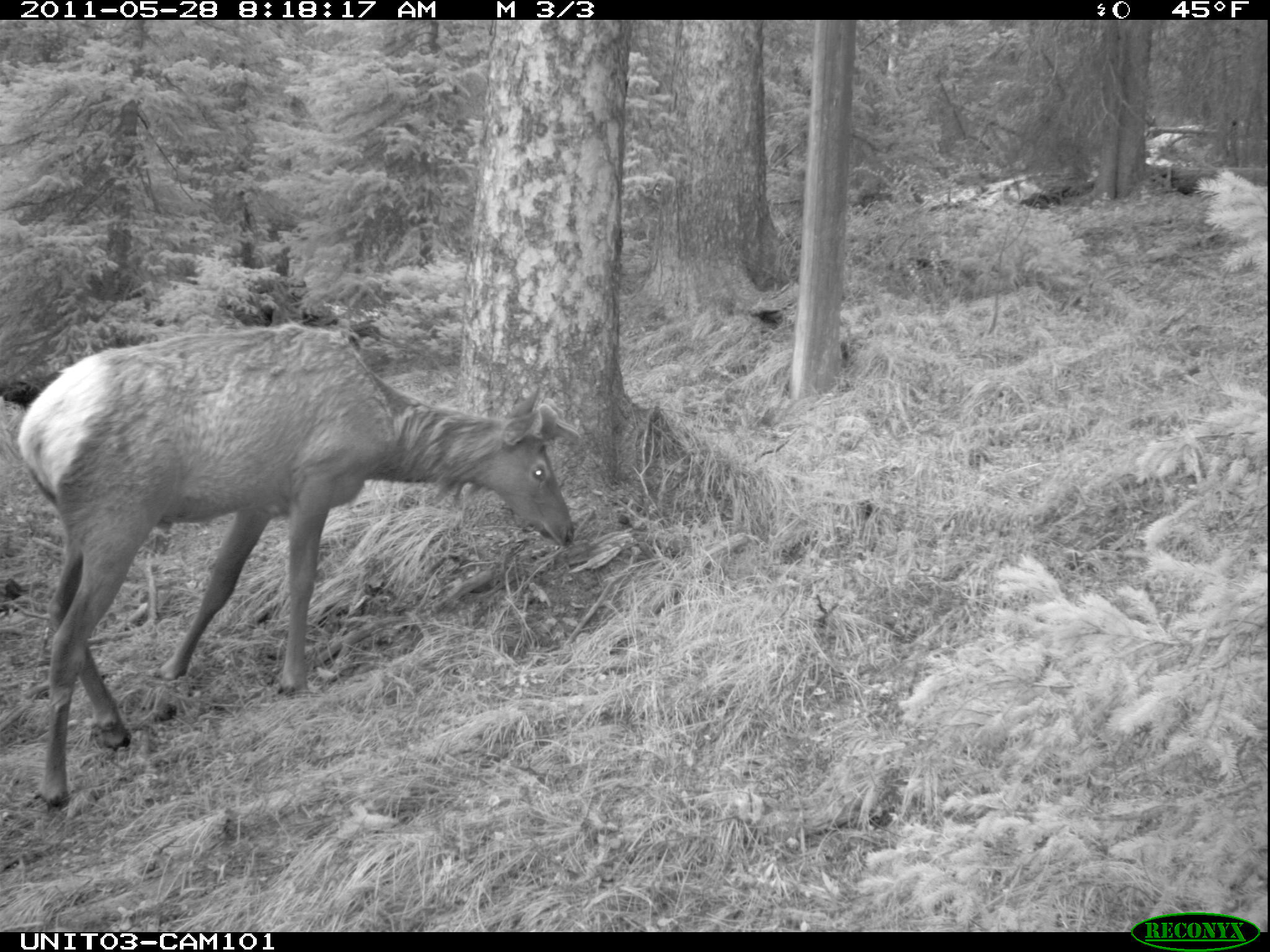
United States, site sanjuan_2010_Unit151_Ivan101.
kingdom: Animalia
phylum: Chordata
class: Mammalia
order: Artiodactyla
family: Cervidae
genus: Cervus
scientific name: Cervus elaphus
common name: red deer